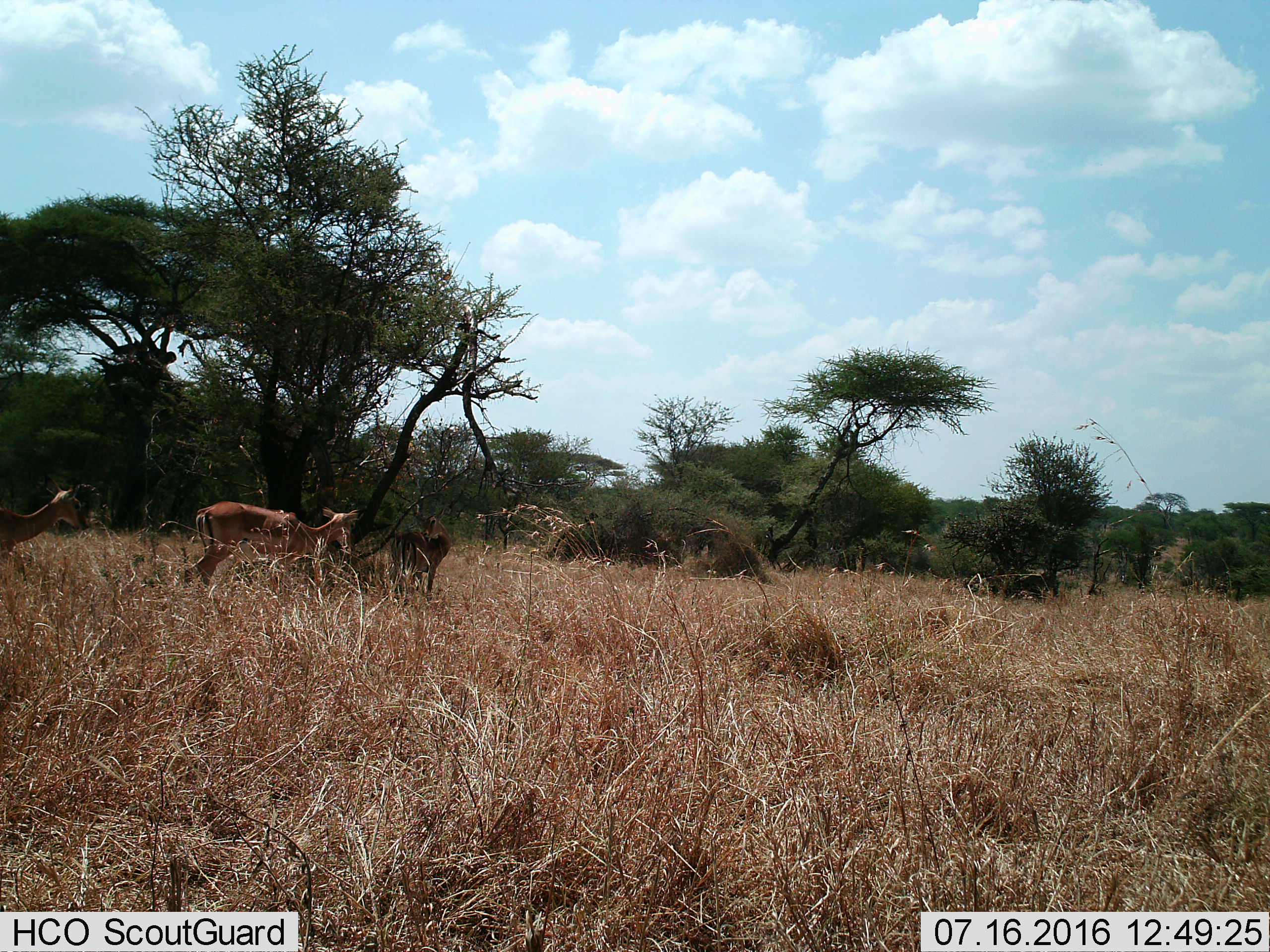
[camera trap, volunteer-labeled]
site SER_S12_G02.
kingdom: Animalia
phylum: Chordata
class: Mammalia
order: Artiodactyla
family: Bovidae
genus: Aepyceros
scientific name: Aepyceros melampus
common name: impala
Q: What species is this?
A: Impala (Aepyceros melampus).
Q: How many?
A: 3.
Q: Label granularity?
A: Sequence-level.